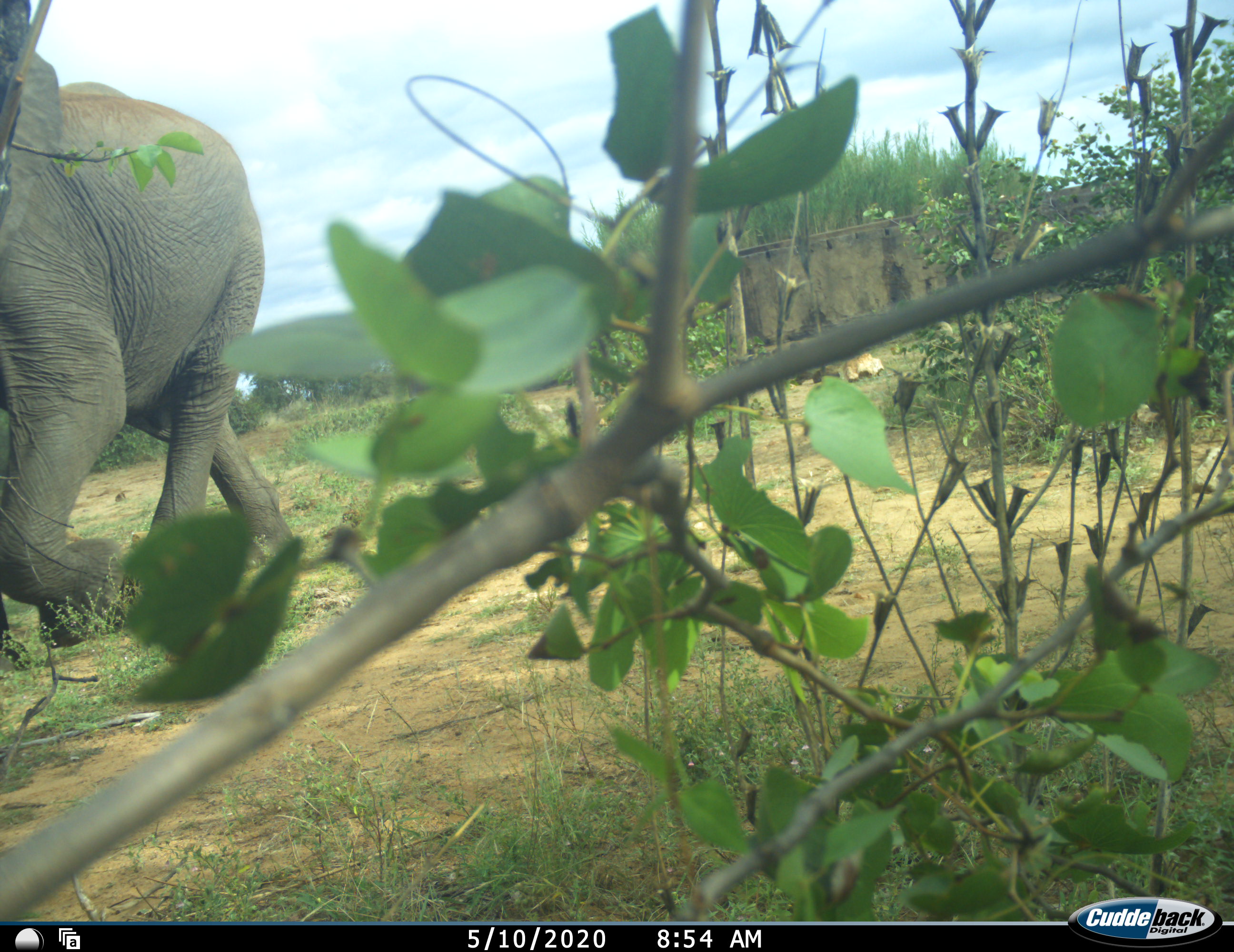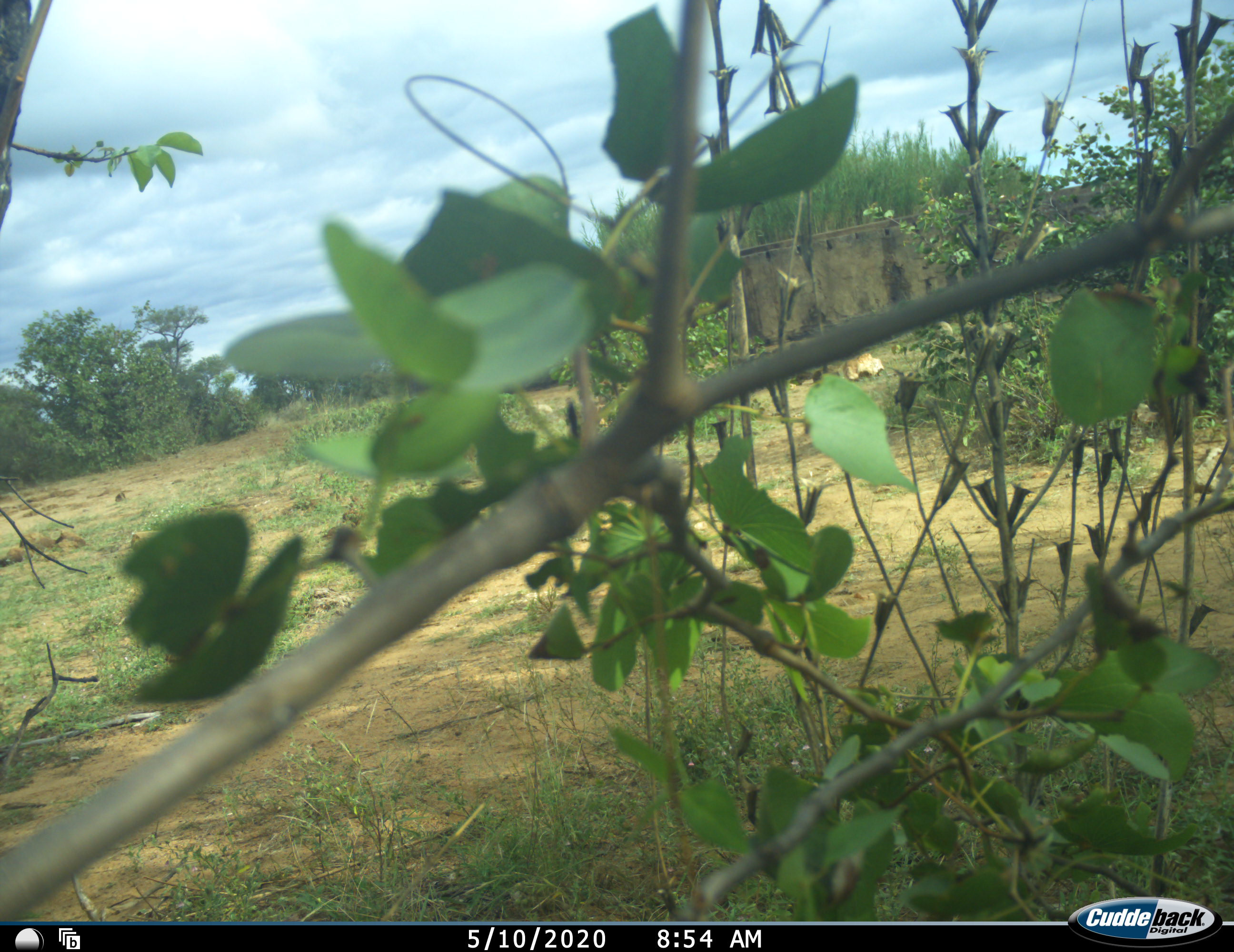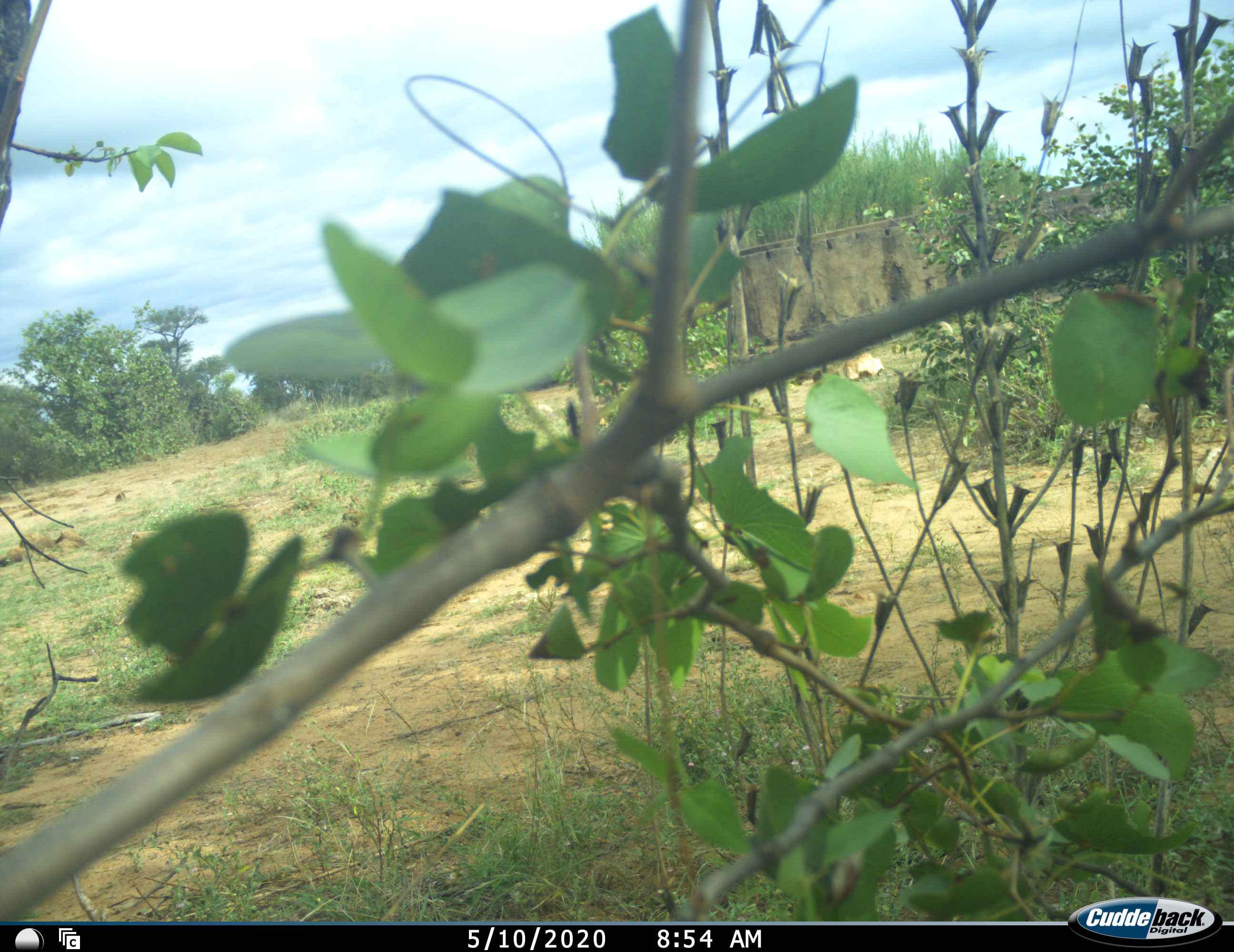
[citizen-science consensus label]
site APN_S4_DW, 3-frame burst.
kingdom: Animalia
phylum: Chordata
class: Mammalia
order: Proboscidea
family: Elephantidae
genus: Loxodonta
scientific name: Loxodonta africana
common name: african bush elephant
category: elephant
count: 1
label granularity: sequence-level